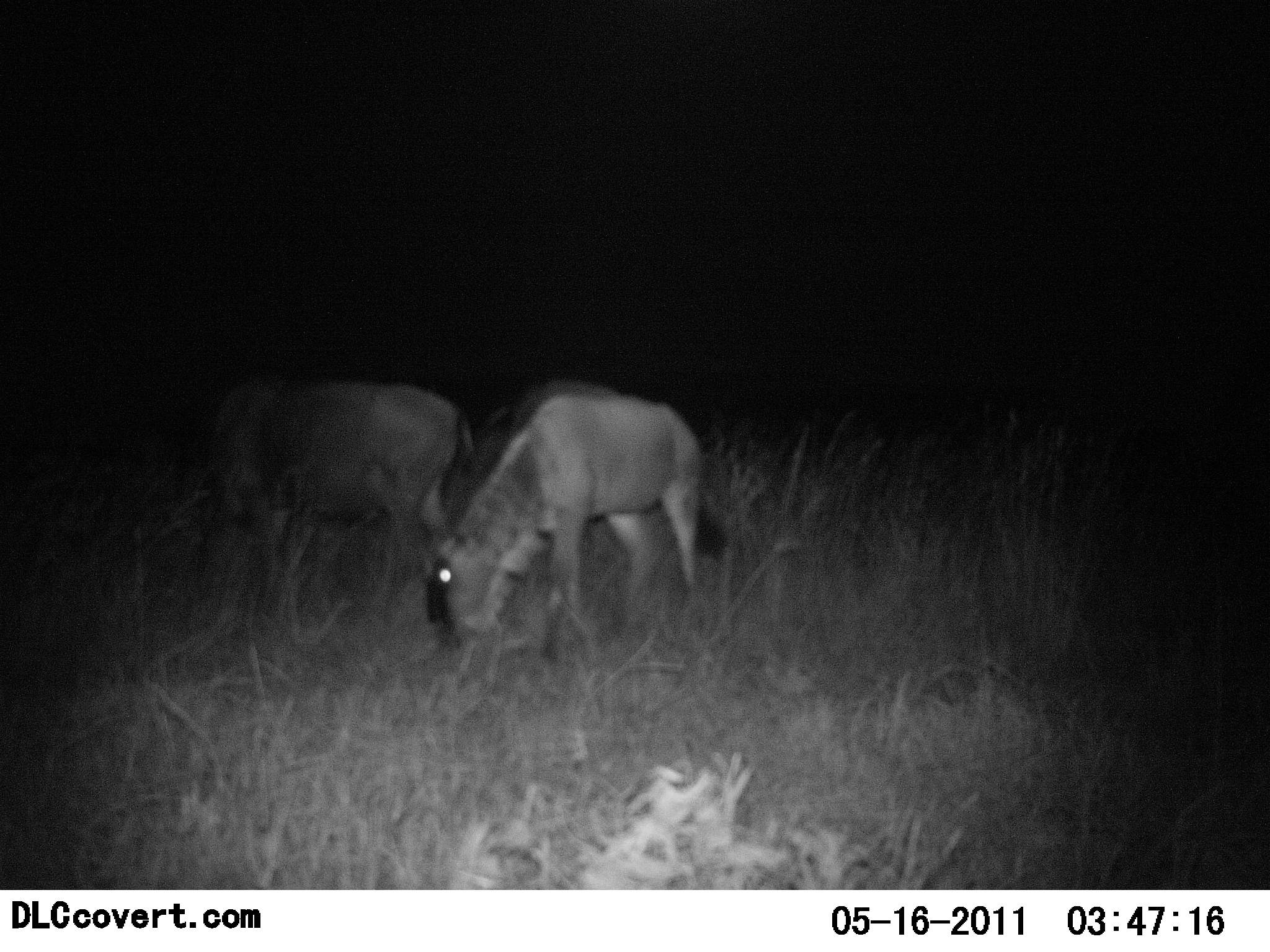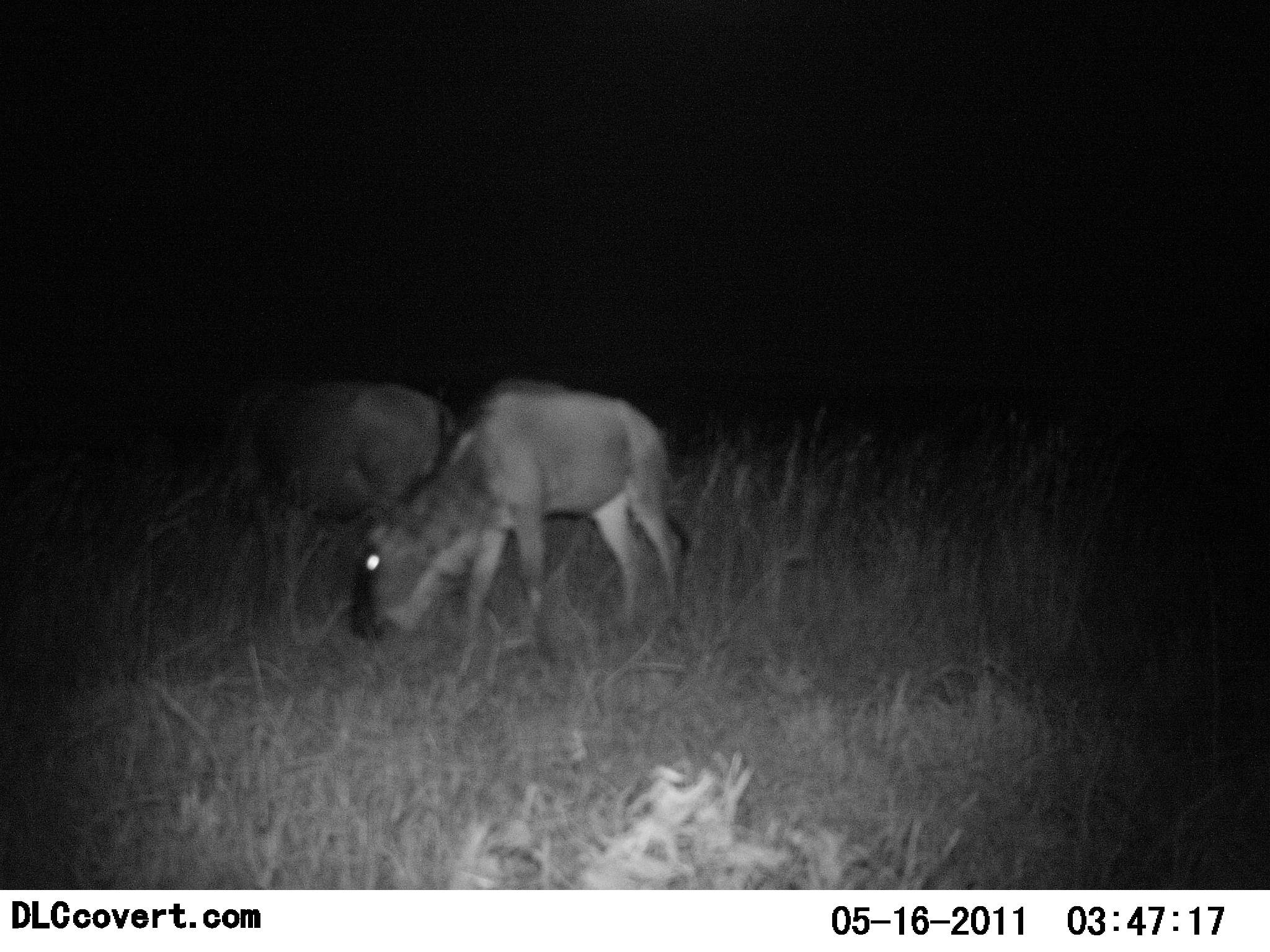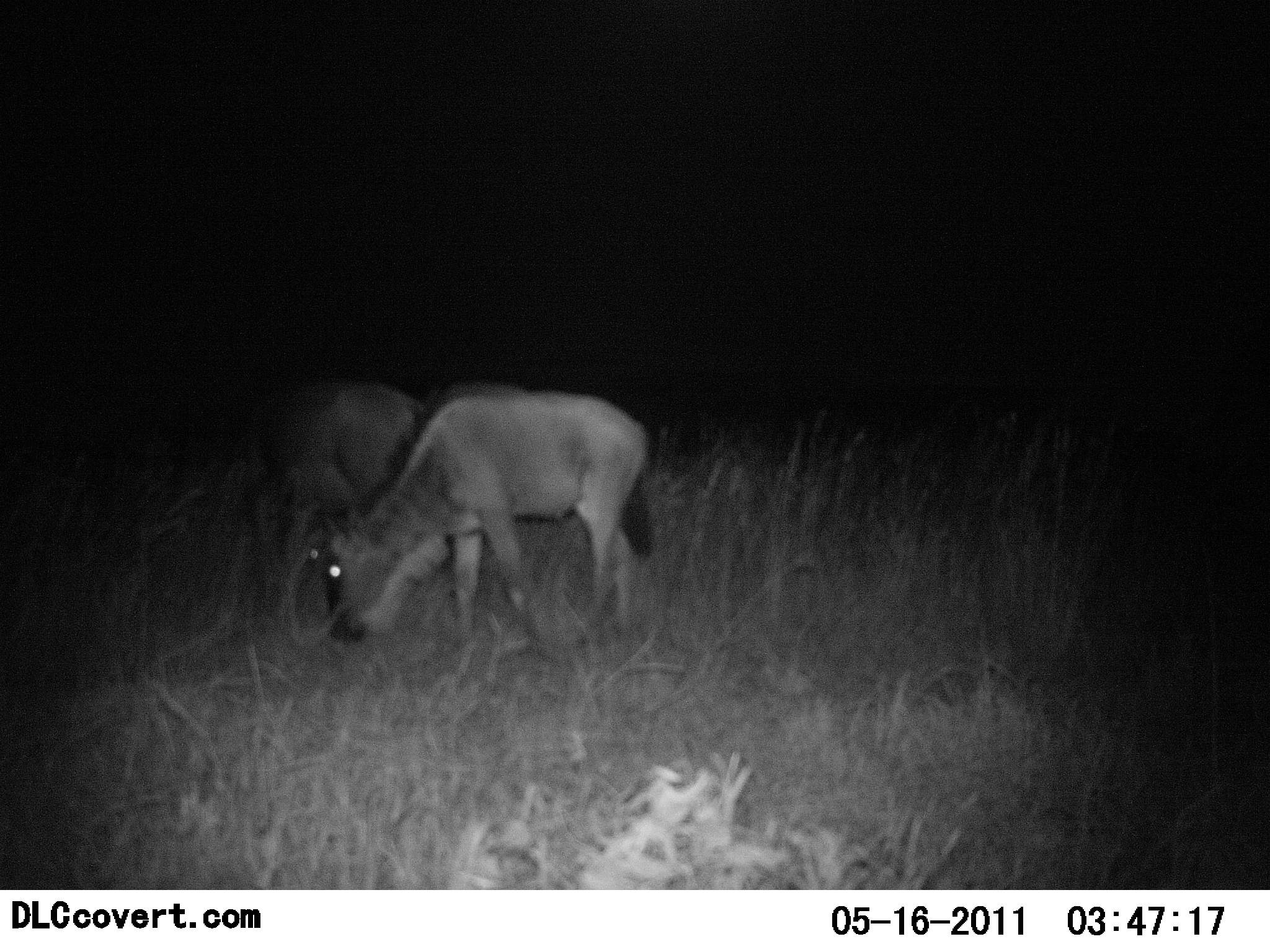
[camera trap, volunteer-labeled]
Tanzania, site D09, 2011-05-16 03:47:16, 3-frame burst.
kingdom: Animalia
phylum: Chordata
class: Mammalia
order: Artiodactyla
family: Bovidae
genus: Connochaetes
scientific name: Connochaetes taurinus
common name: blue wildebeest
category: wildebeest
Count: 2.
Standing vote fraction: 0%.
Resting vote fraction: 0%.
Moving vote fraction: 27%.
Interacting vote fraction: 0%.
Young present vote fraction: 9%.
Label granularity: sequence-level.